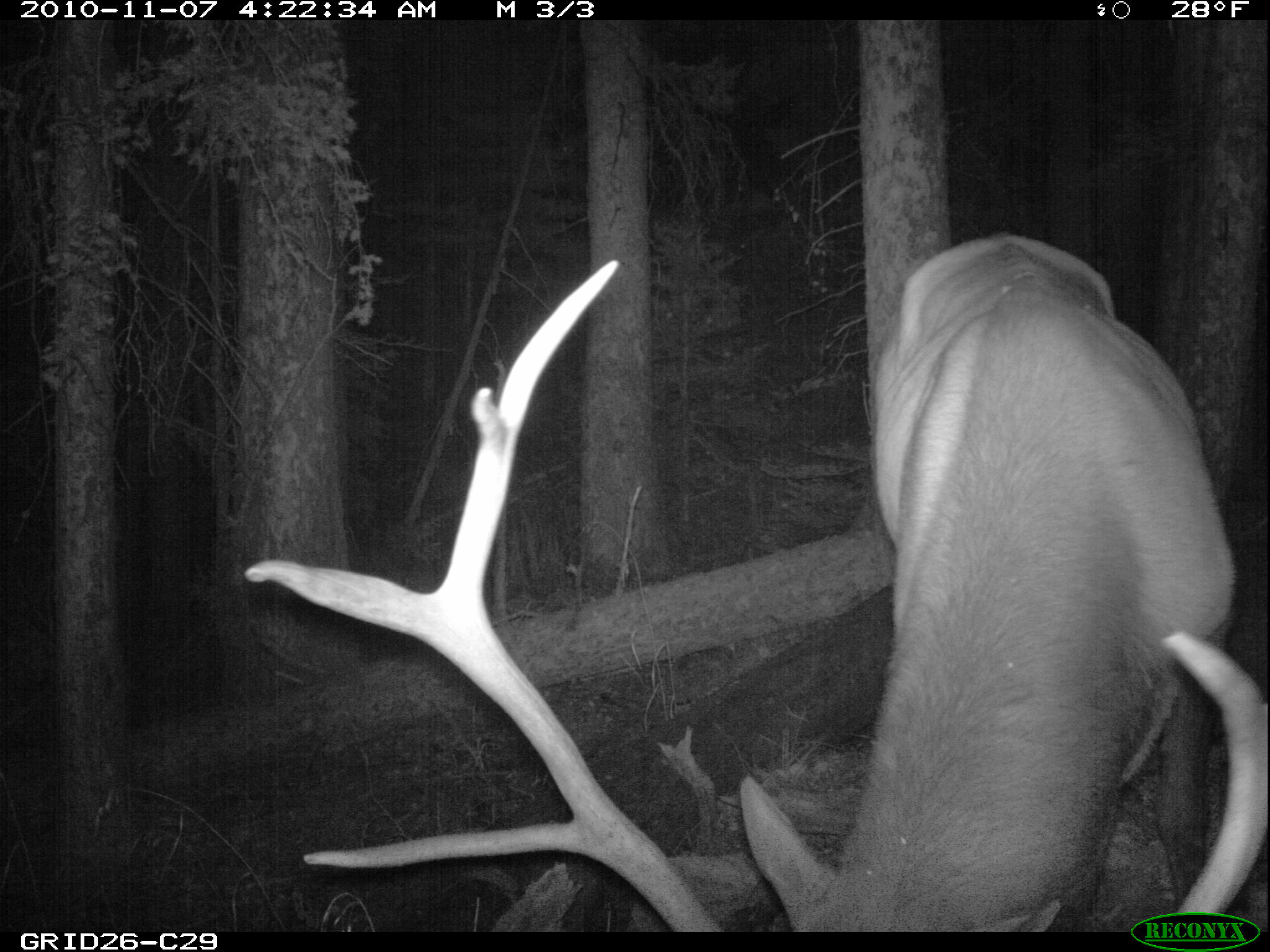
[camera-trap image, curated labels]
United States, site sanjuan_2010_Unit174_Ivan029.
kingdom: Animalia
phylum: Chordata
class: Mammalia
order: Artiodactyla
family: Cervidae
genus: Cervus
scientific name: Cervus elaphus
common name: red deer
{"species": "Cervus elaphus (red deer)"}